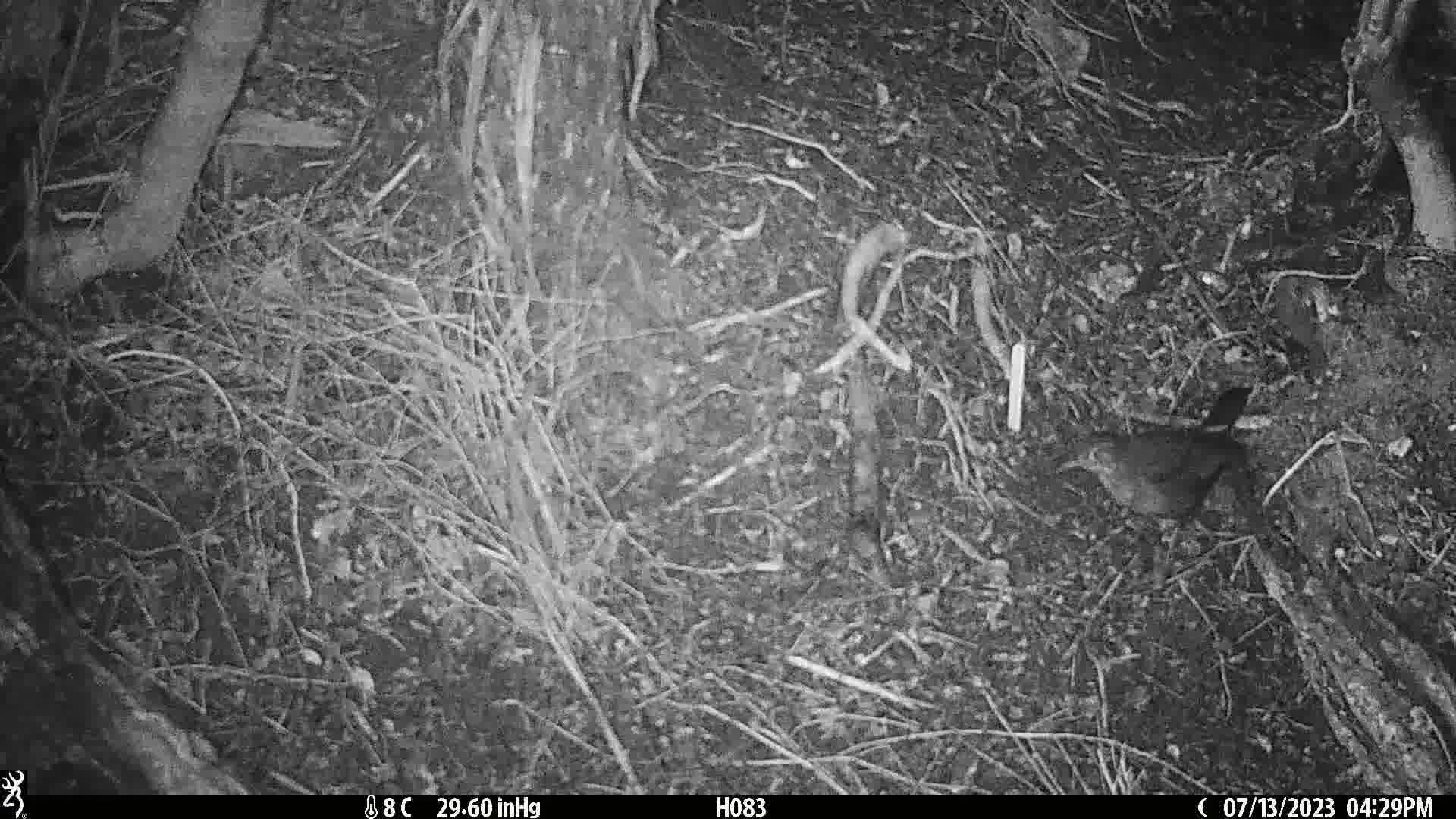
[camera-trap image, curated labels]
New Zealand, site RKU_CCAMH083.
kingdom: Animalia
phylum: Chordata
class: Aves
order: Passeriformes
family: Turdidae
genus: Turdus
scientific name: Turdus merula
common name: eurasian blackbird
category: blackbird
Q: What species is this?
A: Blackbird (eurasian blackbird) (Turdus merula).